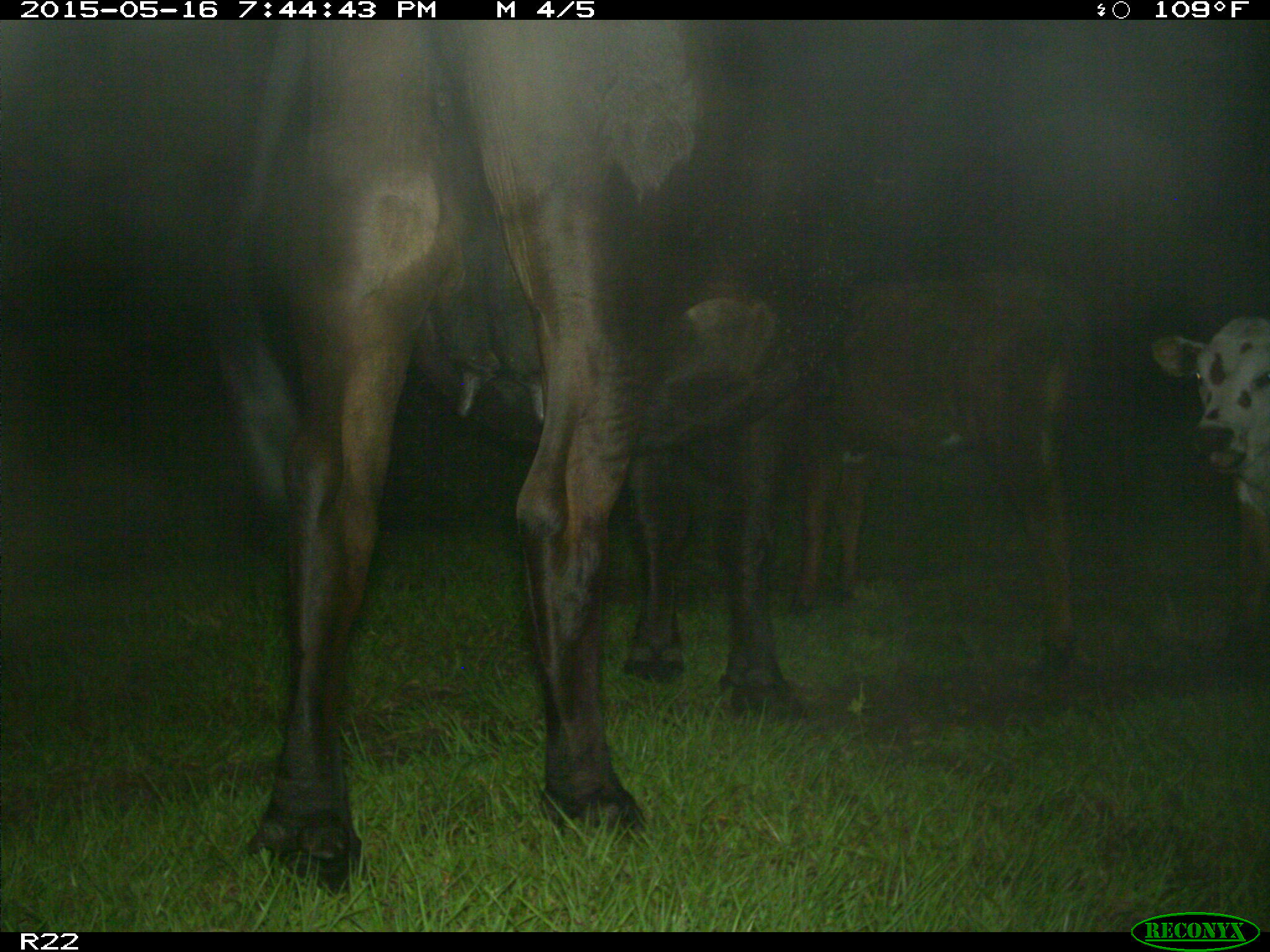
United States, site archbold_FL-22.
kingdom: Animalia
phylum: Chordata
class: Mammalia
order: Artiodactyla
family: Bovidae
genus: Bos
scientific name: Bos taurus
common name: domestic cow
Bos taurus (domestic cow).